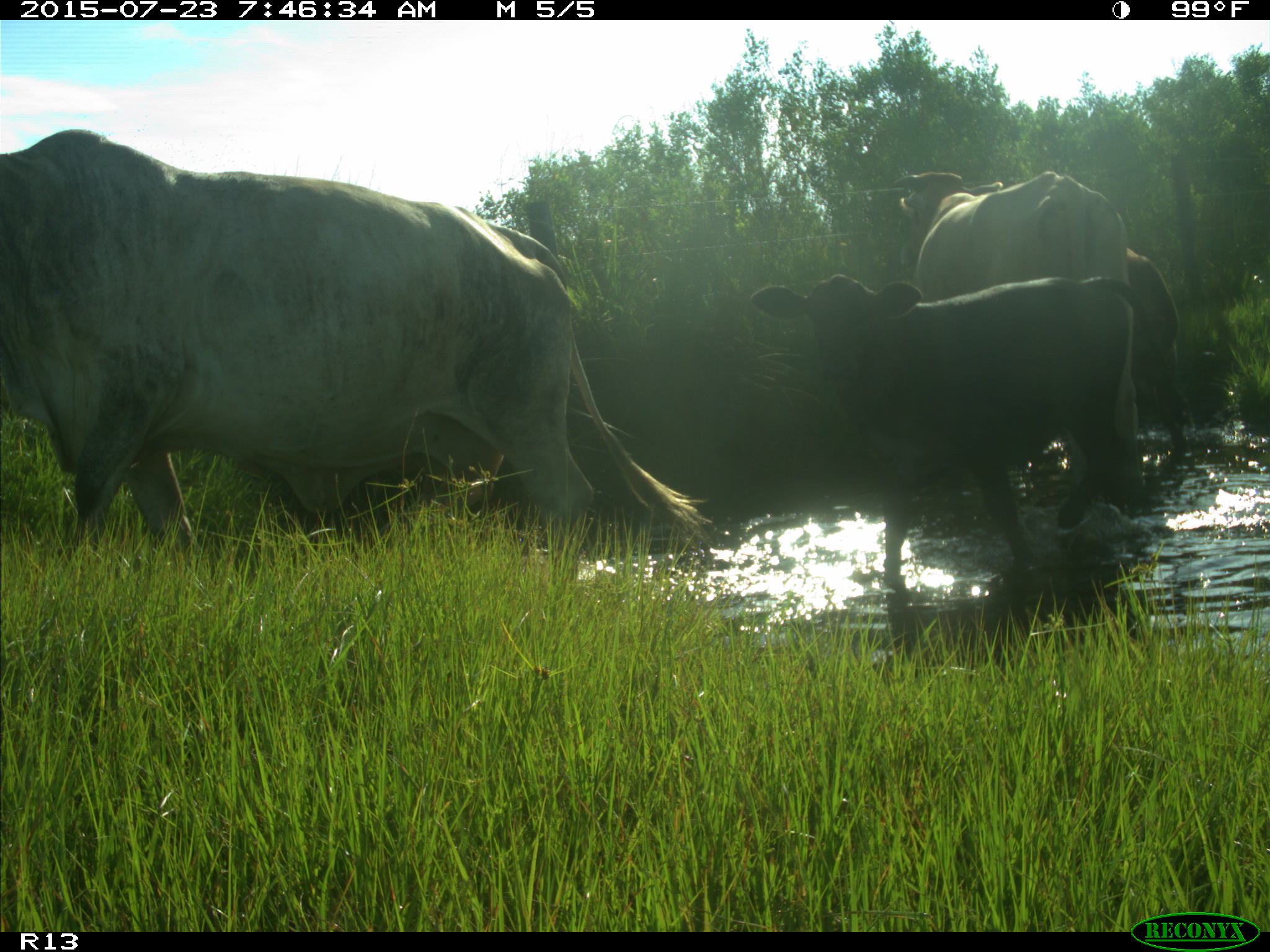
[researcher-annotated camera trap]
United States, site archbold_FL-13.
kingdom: Animalia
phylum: Chordata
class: Mammalia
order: Artiodactyla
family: Bovidae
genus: Bos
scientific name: Bos taurus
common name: domestic cow